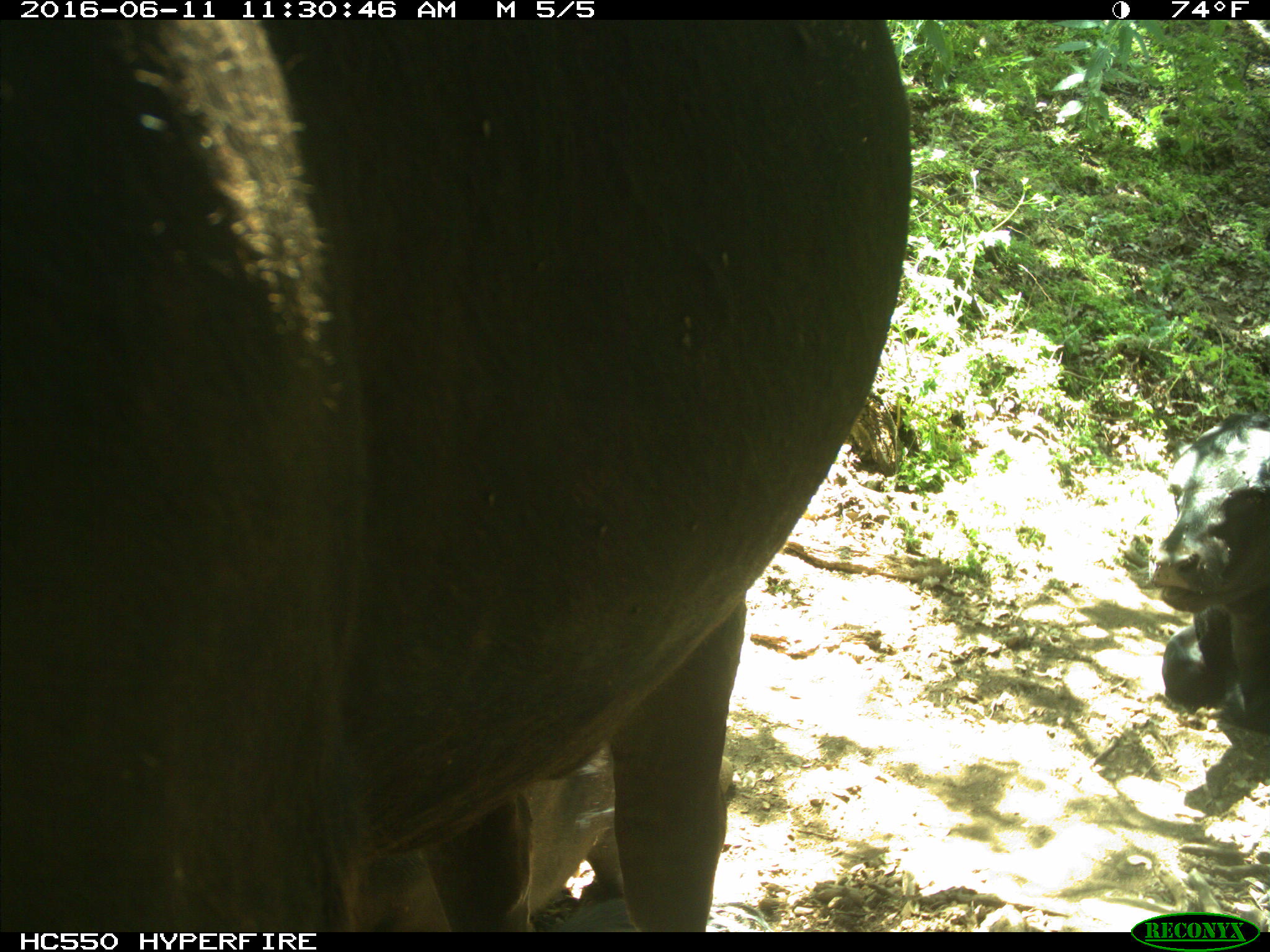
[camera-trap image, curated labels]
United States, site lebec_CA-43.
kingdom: Animalia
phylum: Chordata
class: Mammalia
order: Artiodactyla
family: Bovidae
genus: Bos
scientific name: Bos taurus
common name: domestic cow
Bos taurus (domestic cow).